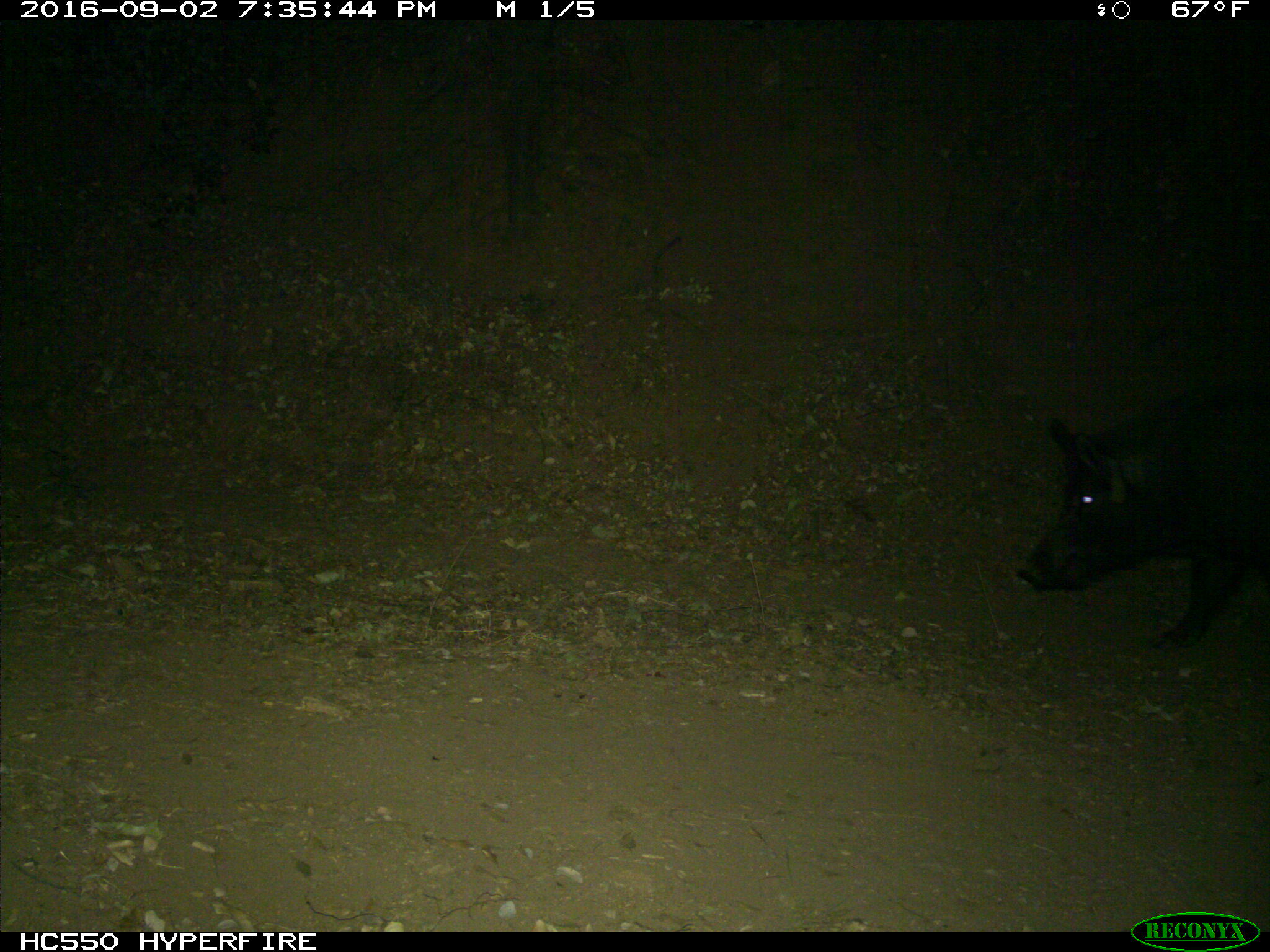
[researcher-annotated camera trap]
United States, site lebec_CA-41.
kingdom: Animalia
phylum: Chordata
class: Mammalia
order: Artiodactyla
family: Suidae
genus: Sus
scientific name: Sus scrofa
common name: wild boar